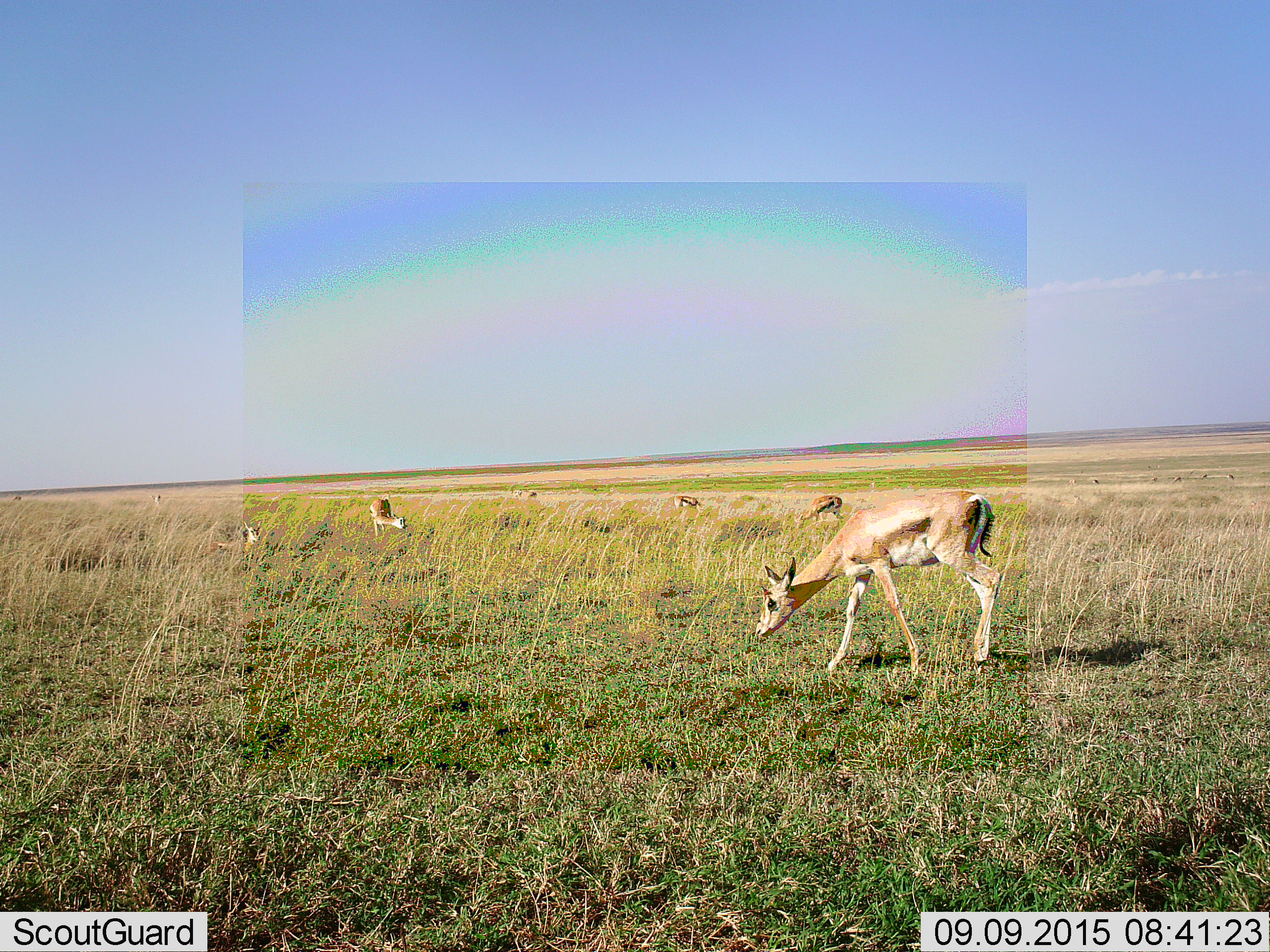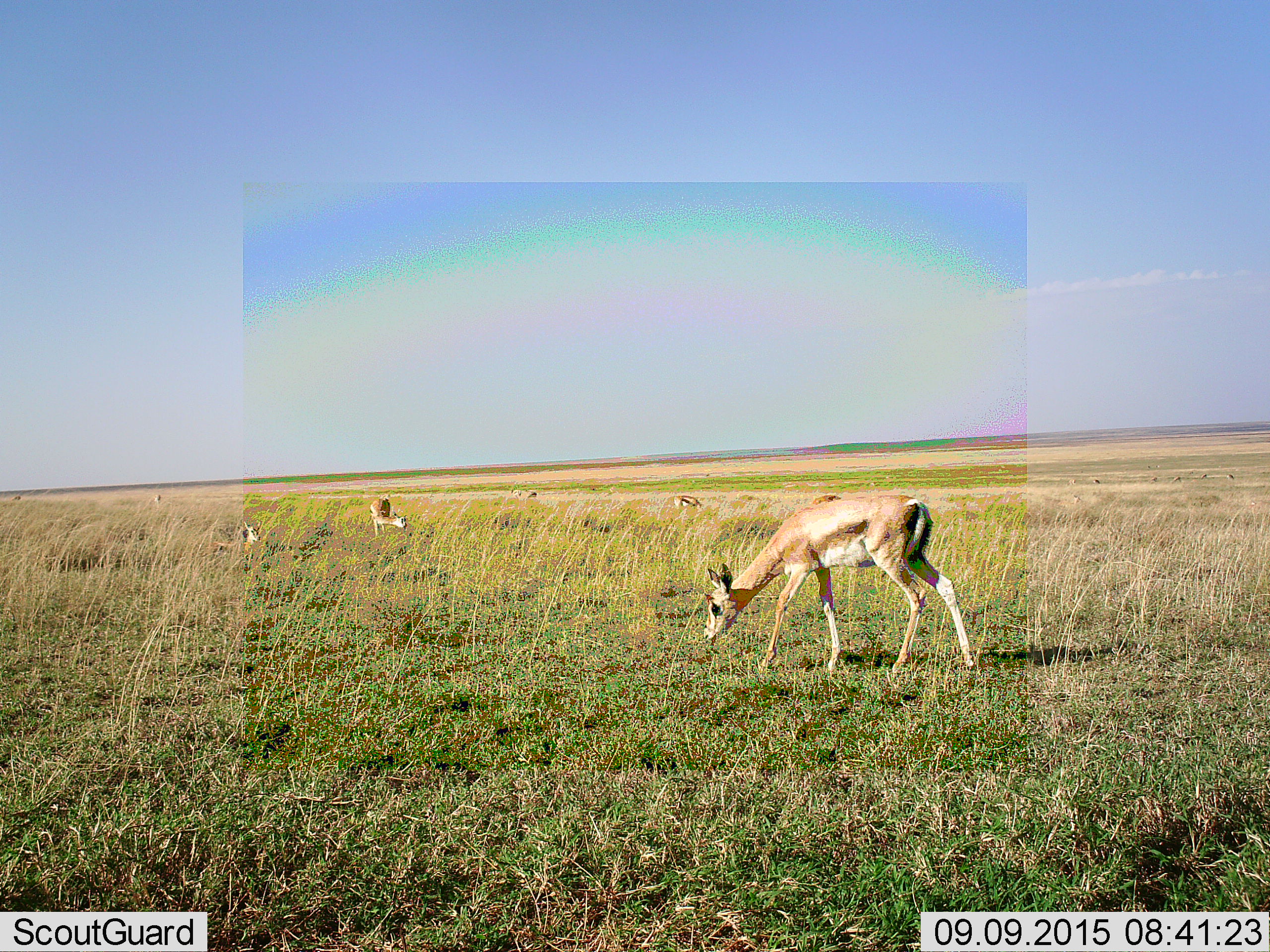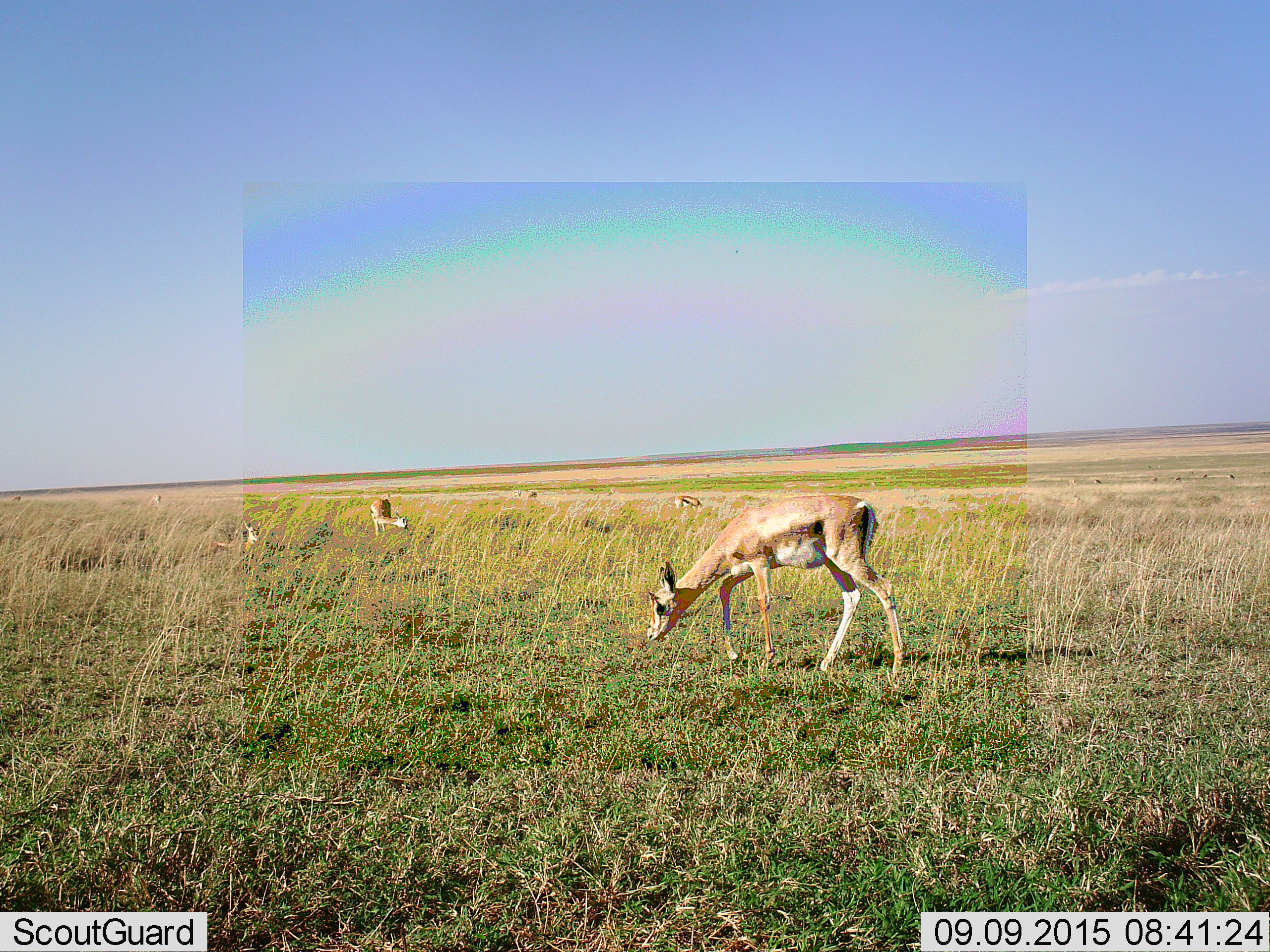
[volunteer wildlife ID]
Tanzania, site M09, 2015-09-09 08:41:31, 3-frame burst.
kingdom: Animalia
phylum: Chordata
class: Mammalia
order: Artiodactyla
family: Bovidae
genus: Eudorcas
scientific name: Eudorcas thomsonii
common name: thomson's gazelle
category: gazellethomsons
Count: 8.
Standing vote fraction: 60%.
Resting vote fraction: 60%.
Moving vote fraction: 20%.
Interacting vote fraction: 0%.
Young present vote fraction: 0%.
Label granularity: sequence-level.